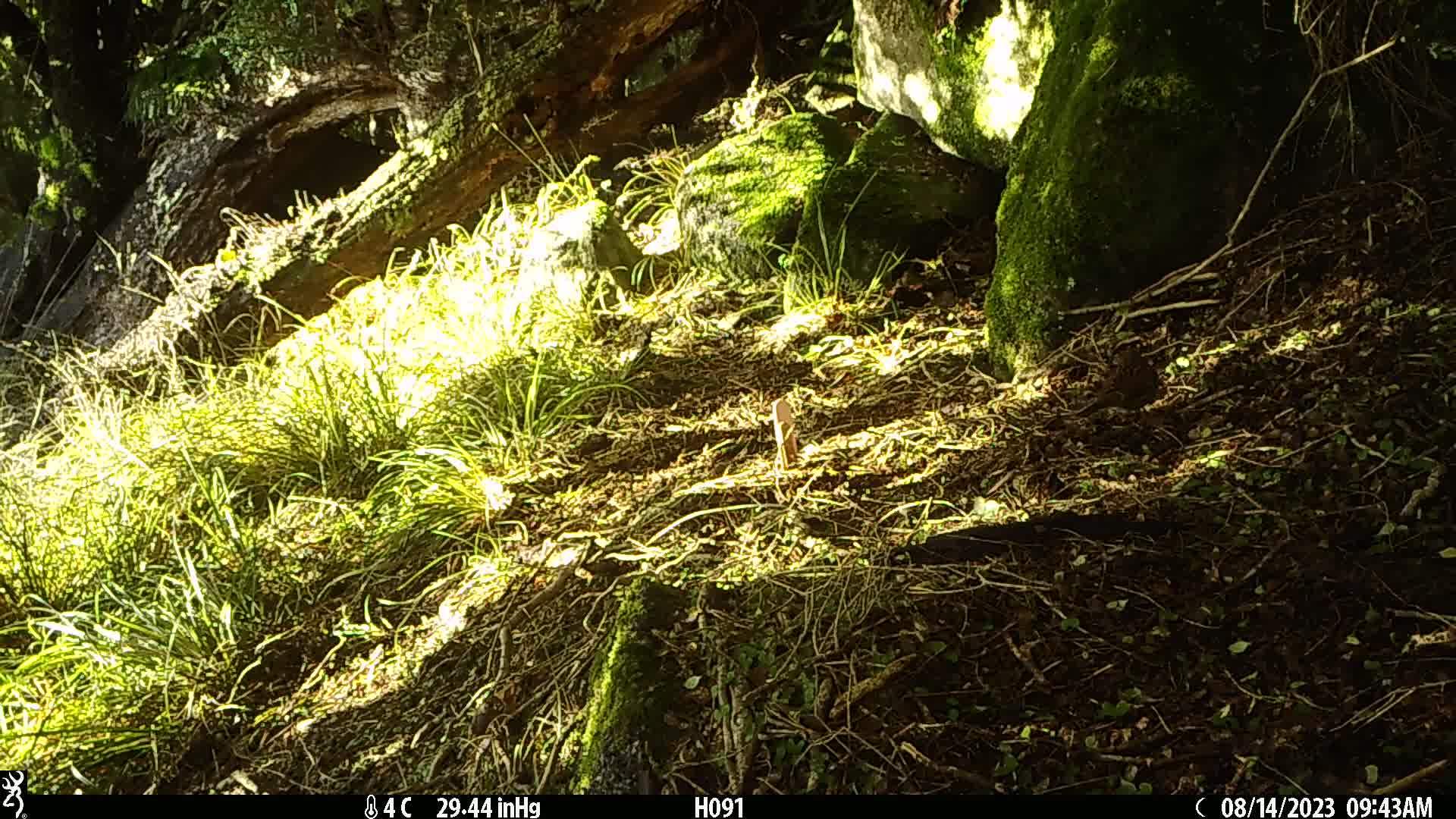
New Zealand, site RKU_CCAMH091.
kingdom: Animalia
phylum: Chordata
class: Aves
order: Passeriformes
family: Prunellidae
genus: Prunella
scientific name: Prunella modularis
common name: dunnock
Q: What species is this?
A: Dunnock (Prunella modularis).